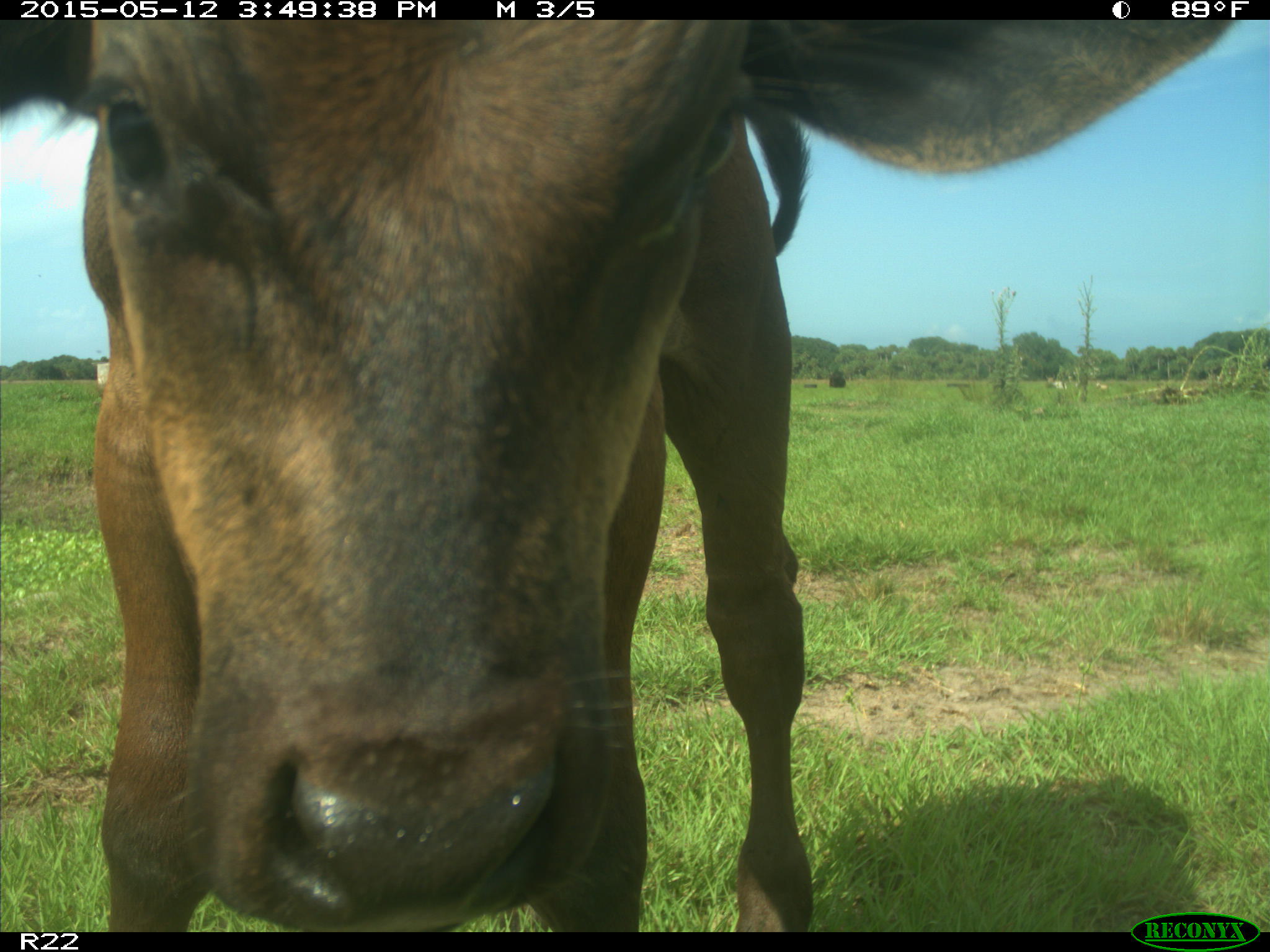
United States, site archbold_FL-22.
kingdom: Animalia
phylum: Chordata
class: Mammalia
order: Artiodactyla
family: Bovidae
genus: Bos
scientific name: Bos taurus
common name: domestic cow